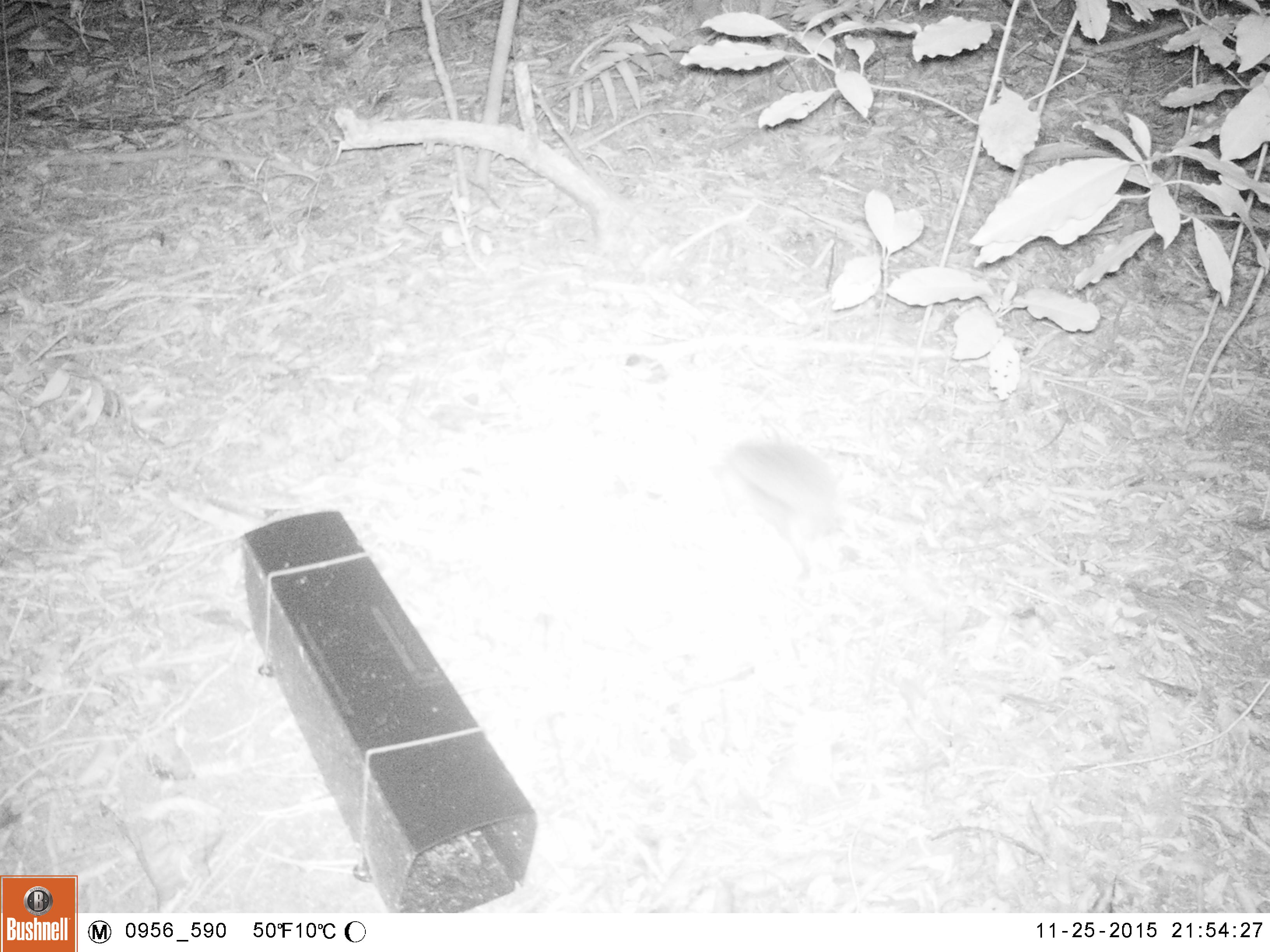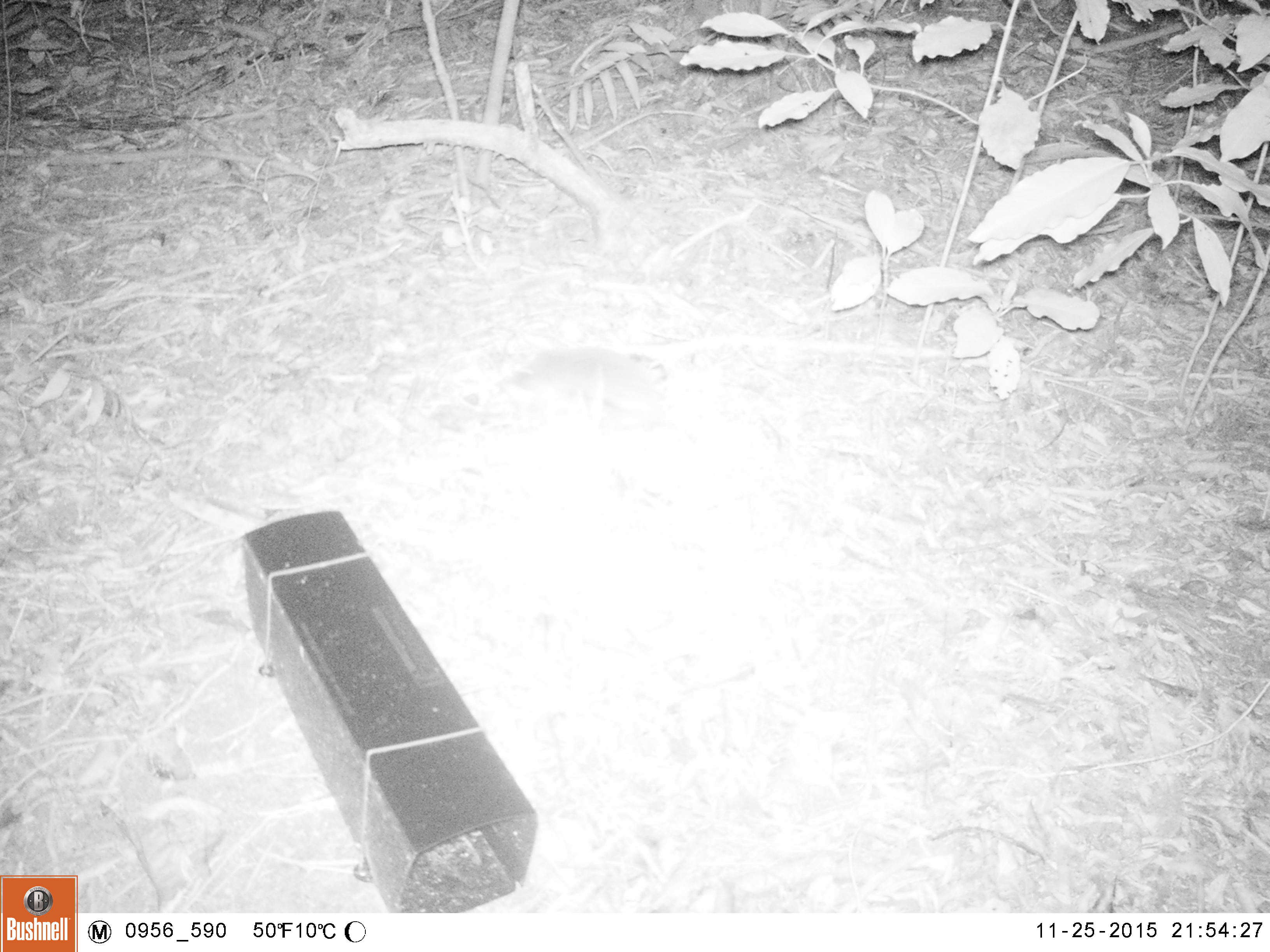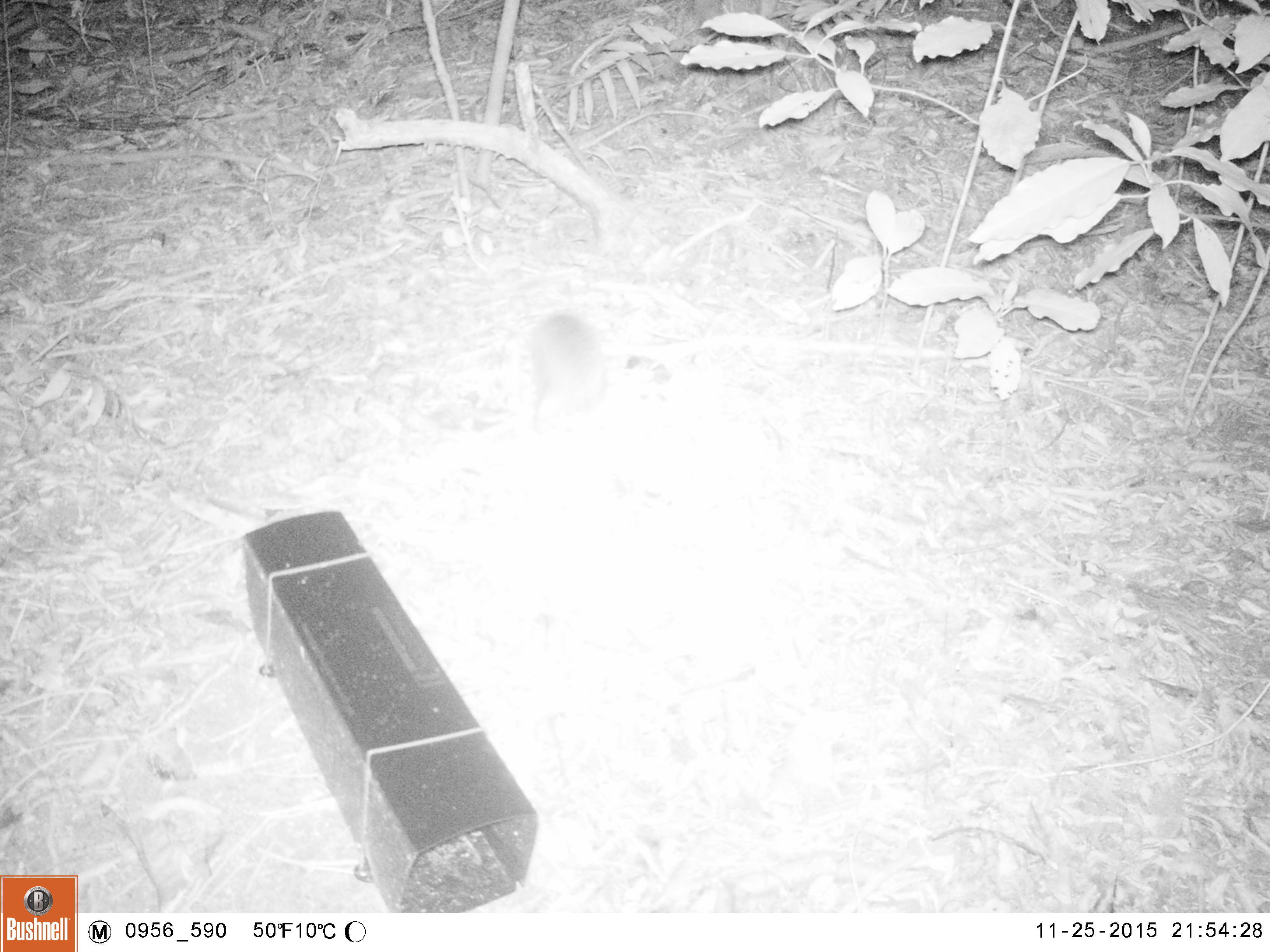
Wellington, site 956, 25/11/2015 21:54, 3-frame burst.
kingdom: Animalia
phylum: Chordata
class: Mammalia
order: Eulipotyphla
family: Erinaceidae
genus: Erinaceus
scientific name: Erinaceus europaeus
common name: hedgehog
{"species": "hedgehog (Erinaceus europaeus)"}